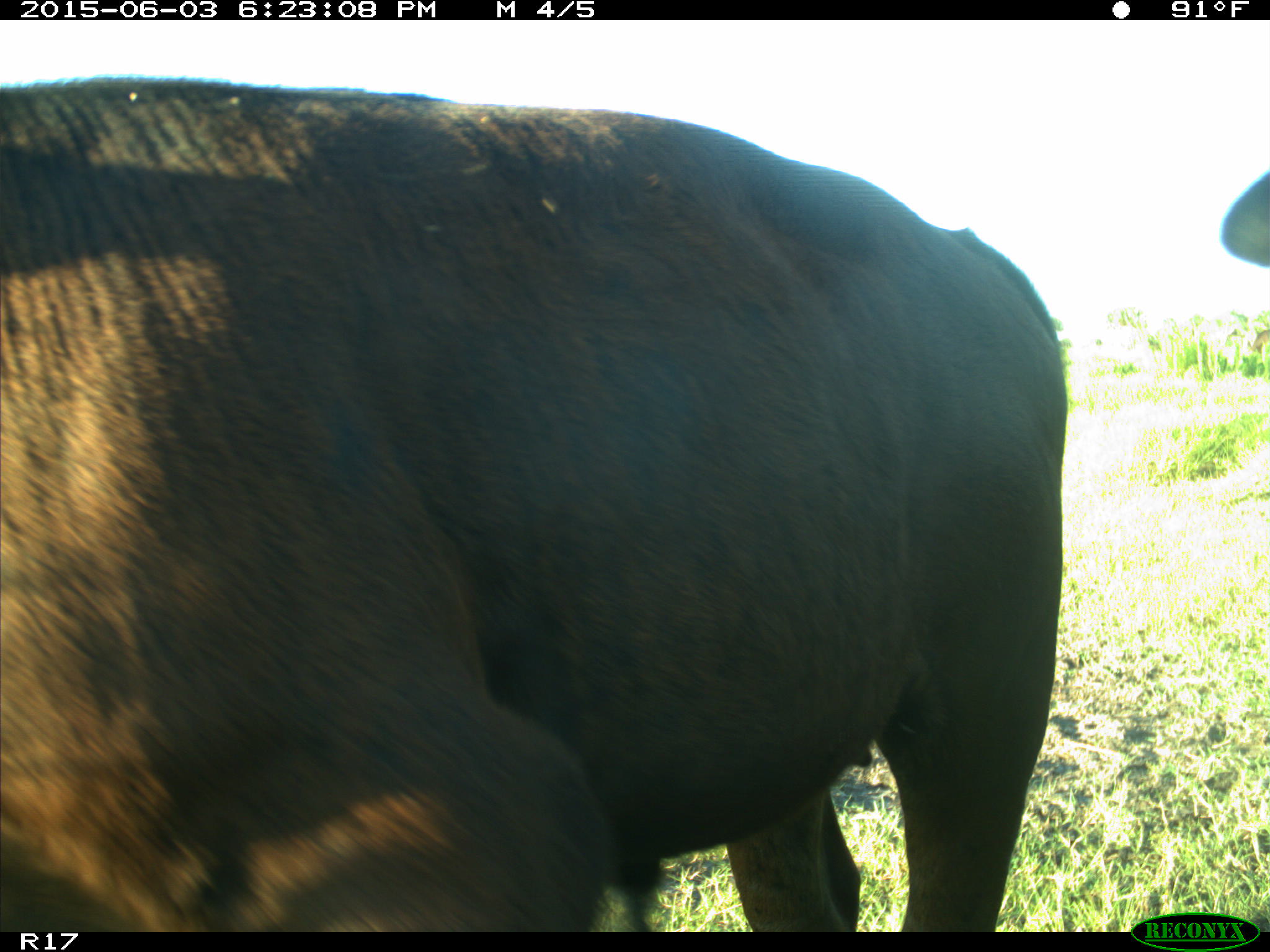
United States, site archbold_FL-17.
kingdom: Animalia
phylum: Chordata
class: Mammalia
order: Artiodactyla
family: Bovidae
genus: Bos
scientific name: Bos taurus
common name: domestic cow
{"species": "Bos taurus (domestic cow)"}